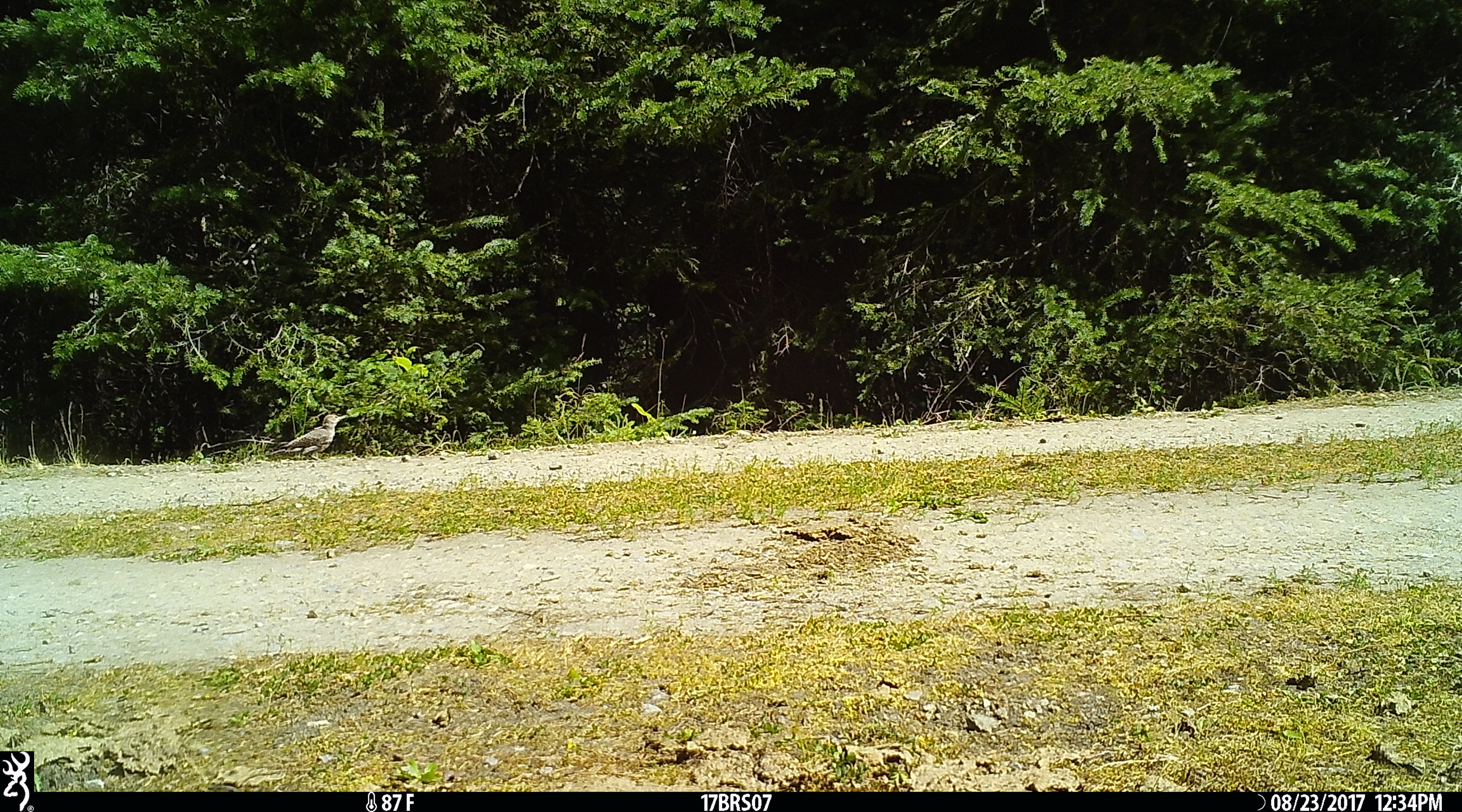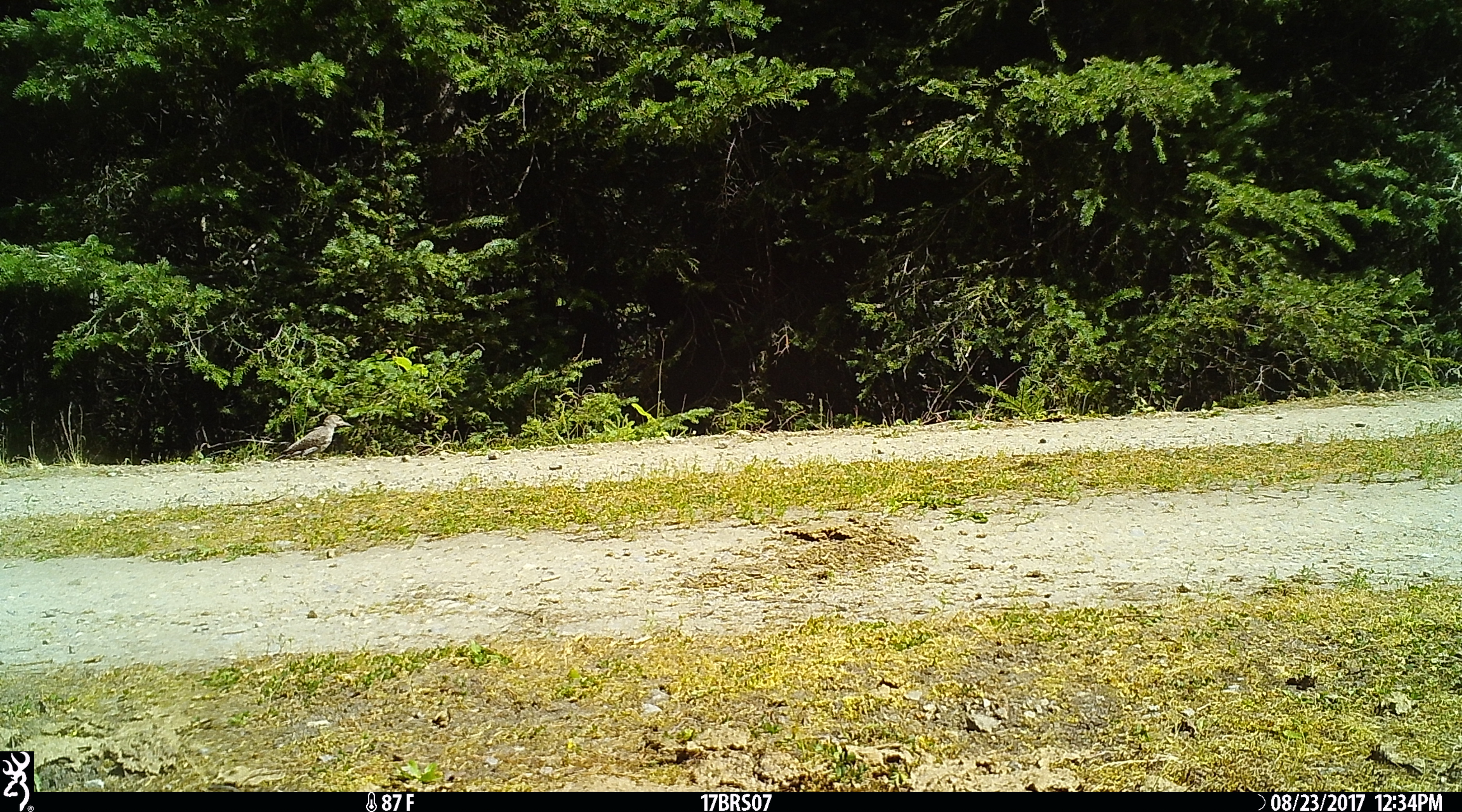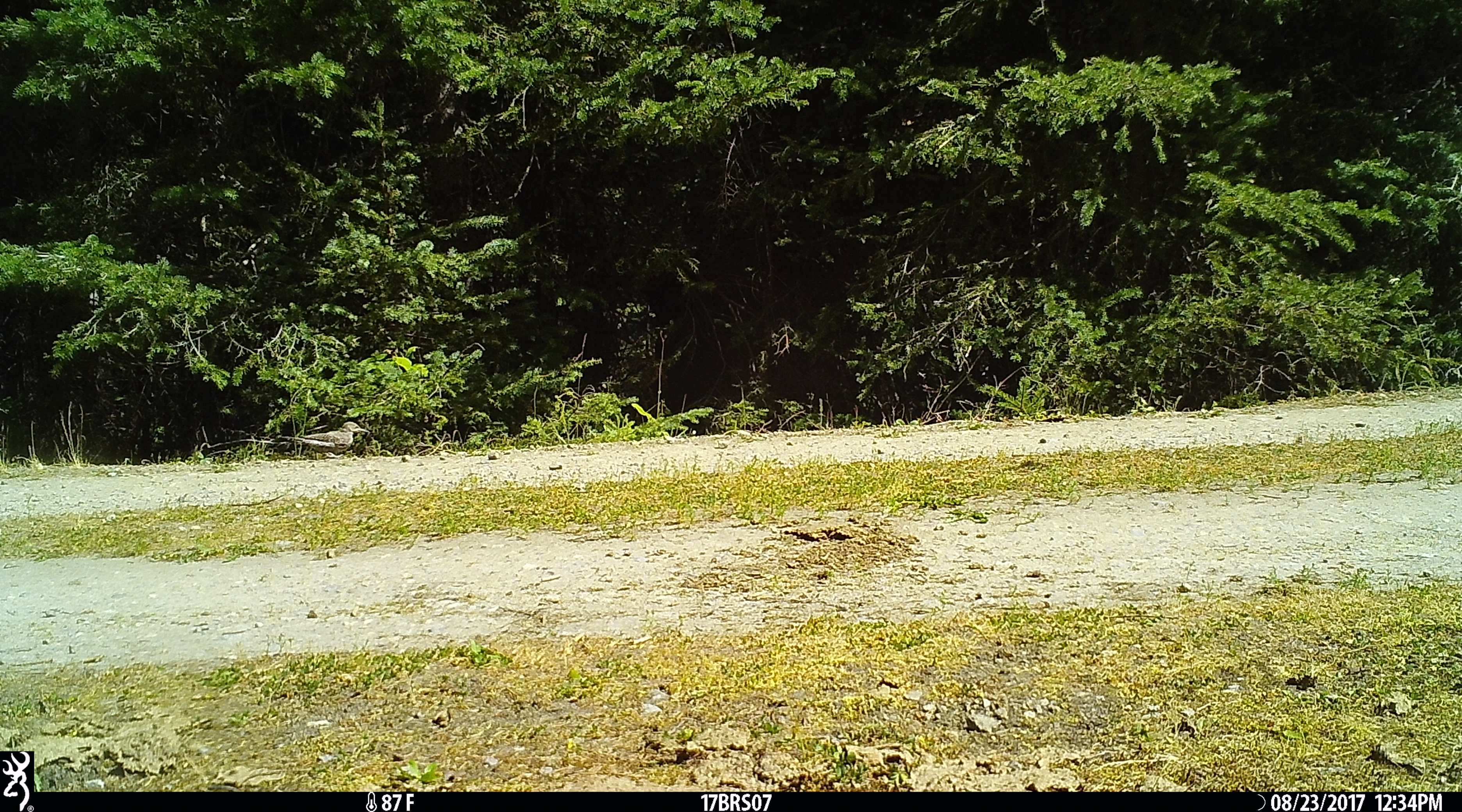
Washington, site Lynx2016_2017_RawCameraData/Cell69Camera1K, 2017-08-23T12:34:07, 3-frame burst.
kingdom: Animalia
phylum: Chordata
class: Aves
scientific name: Aves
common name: birds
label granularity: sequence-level